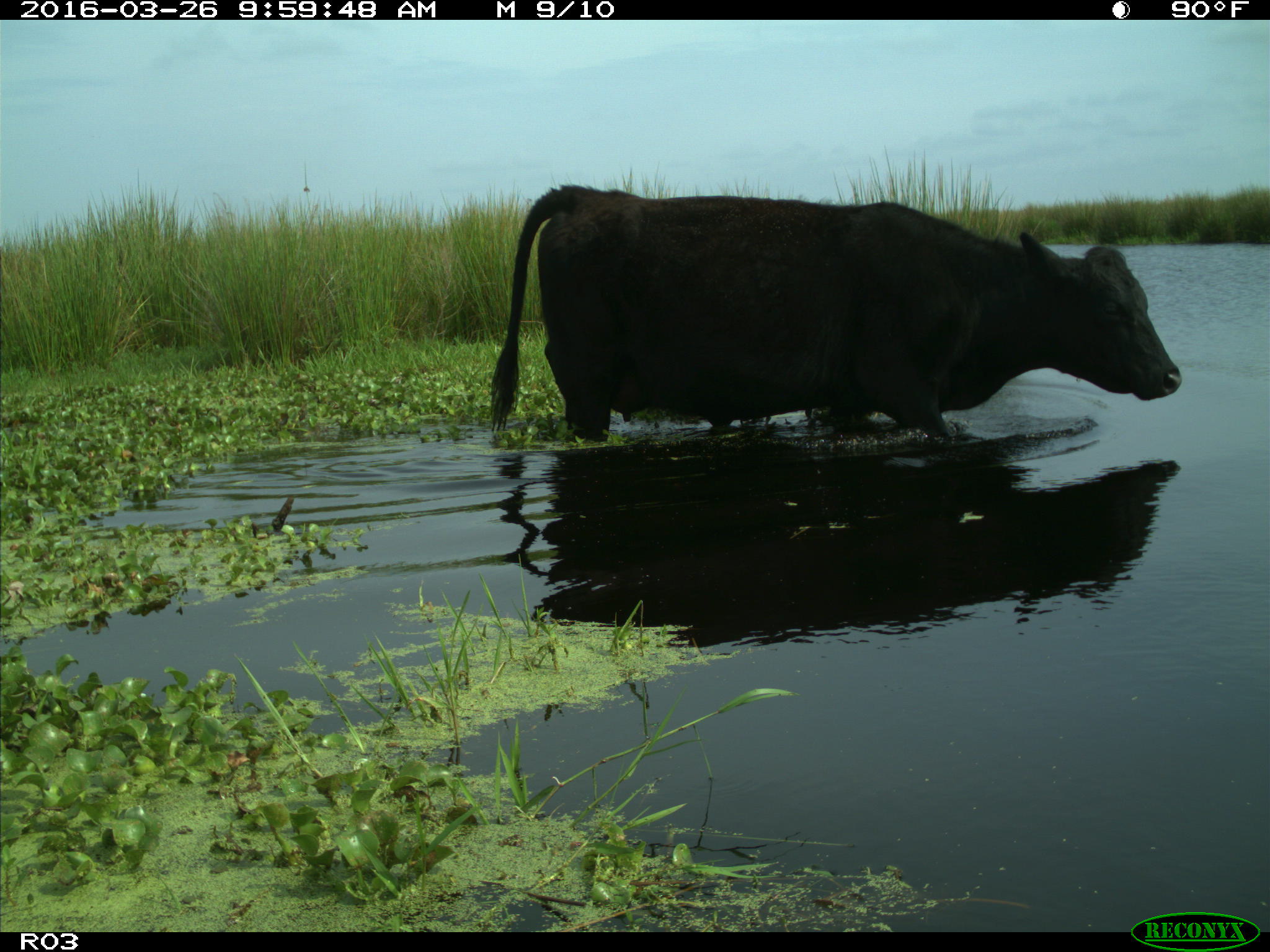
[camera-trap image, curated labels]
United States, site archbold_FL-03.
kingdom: Animalia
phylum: Chordata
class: Mammalia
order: Artiodactyla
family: Bovidae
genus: Bos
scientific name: Bos taurus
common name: domestic cow